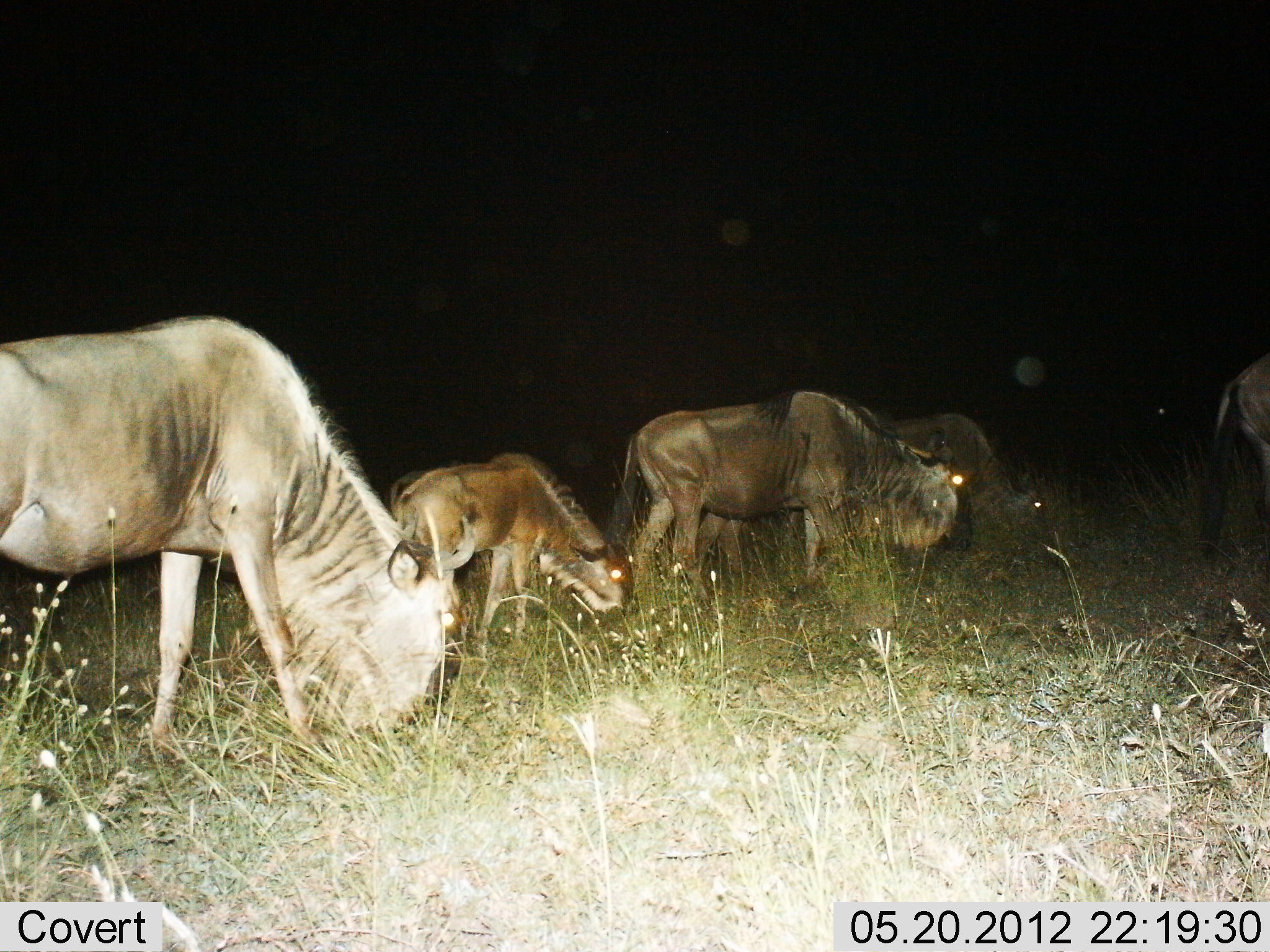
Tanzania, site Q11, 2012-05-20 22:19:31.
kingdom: Animalia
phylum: Chordata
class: Mammalia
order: Artiodactyla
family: Bovidae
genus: Connochaetes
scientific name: Connochaetes taurinus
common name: blue wildebeest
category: wildebeest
Wildebeest (blue wildebeest) (Connochaetes taurinus), count 5. Behavior (volunteer vote fractions): standing 20%, resting 0%, moving 10%, interacting 0%. Young present (vote fraction): 70%. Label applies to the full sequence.